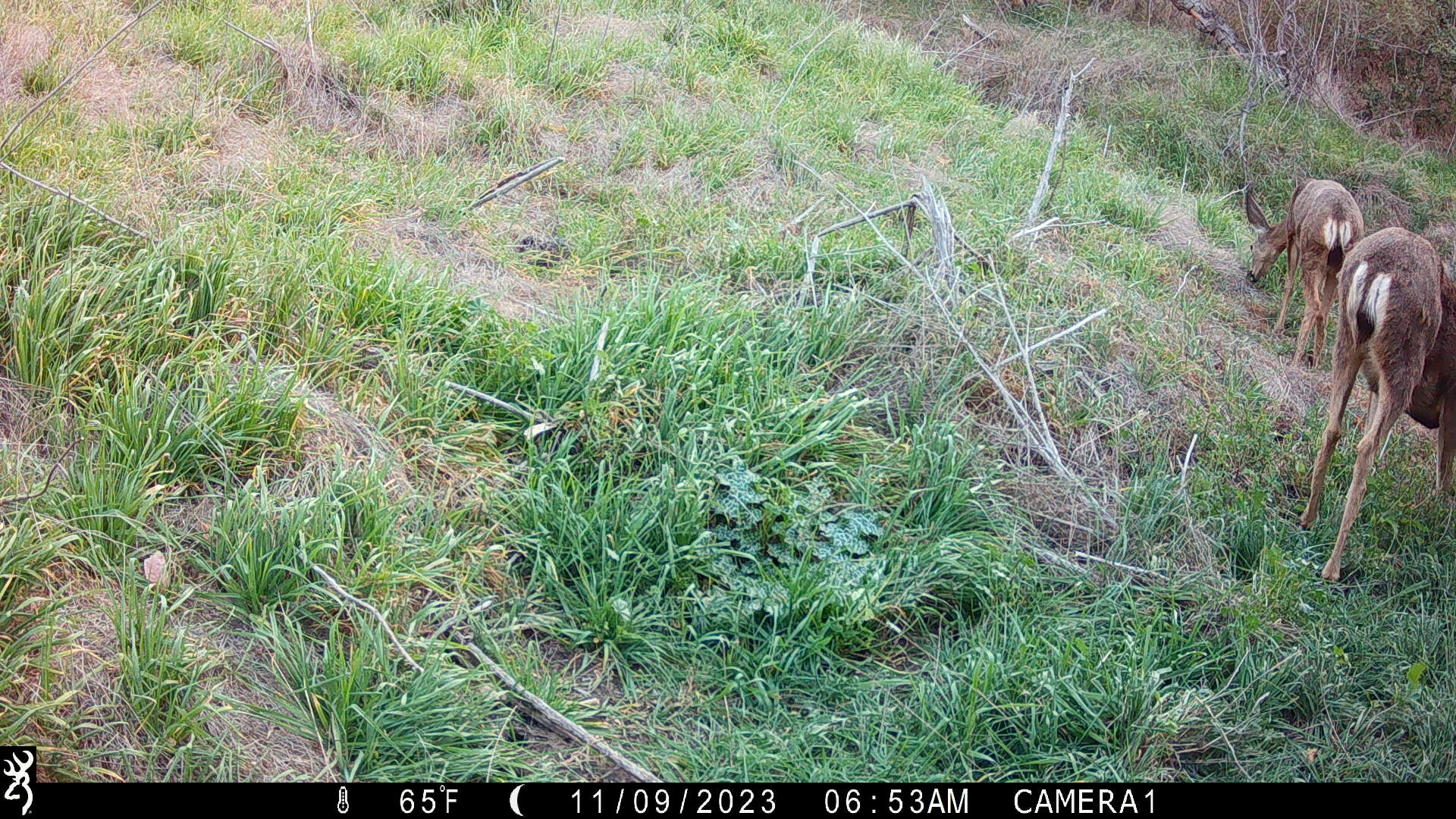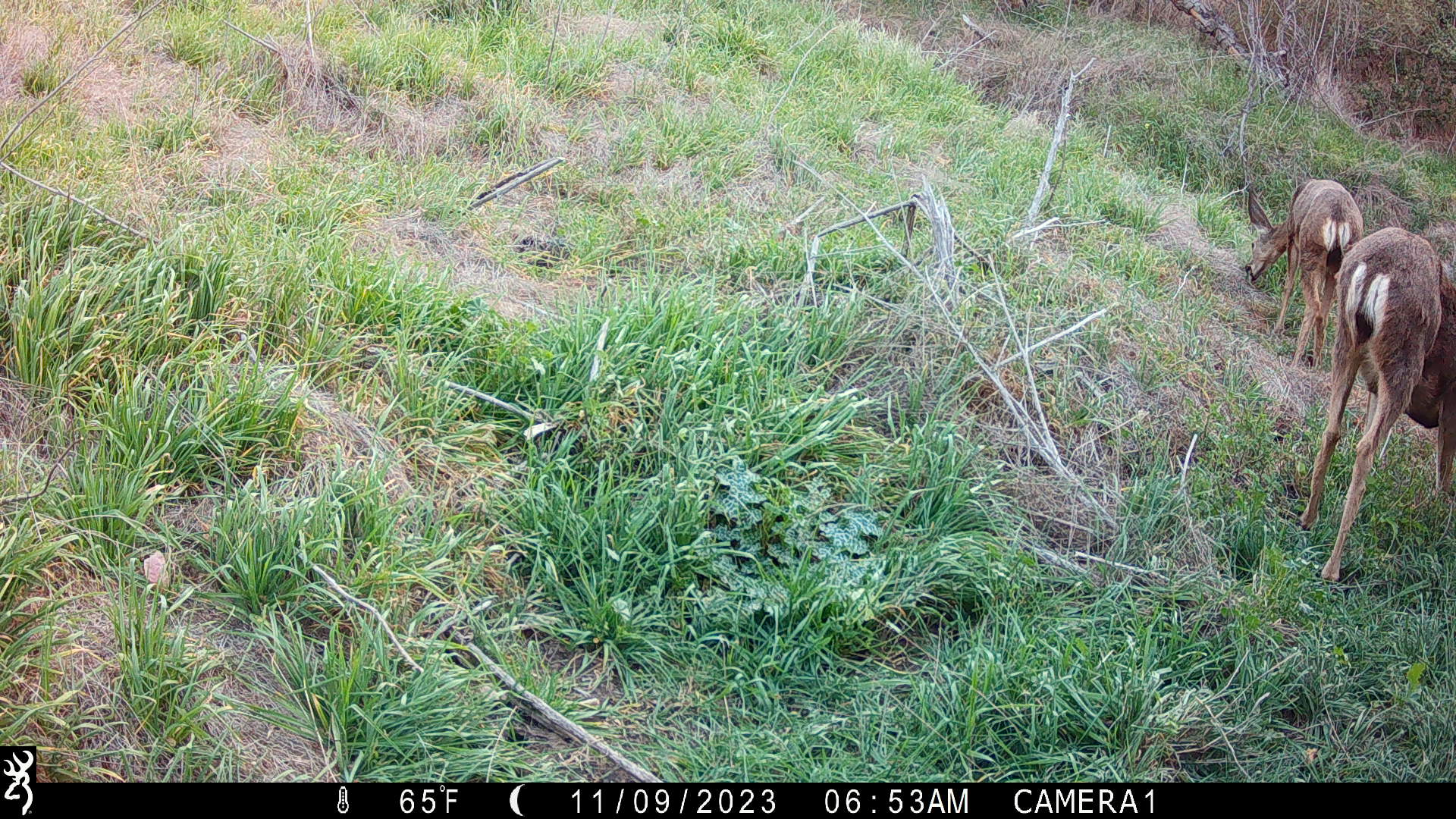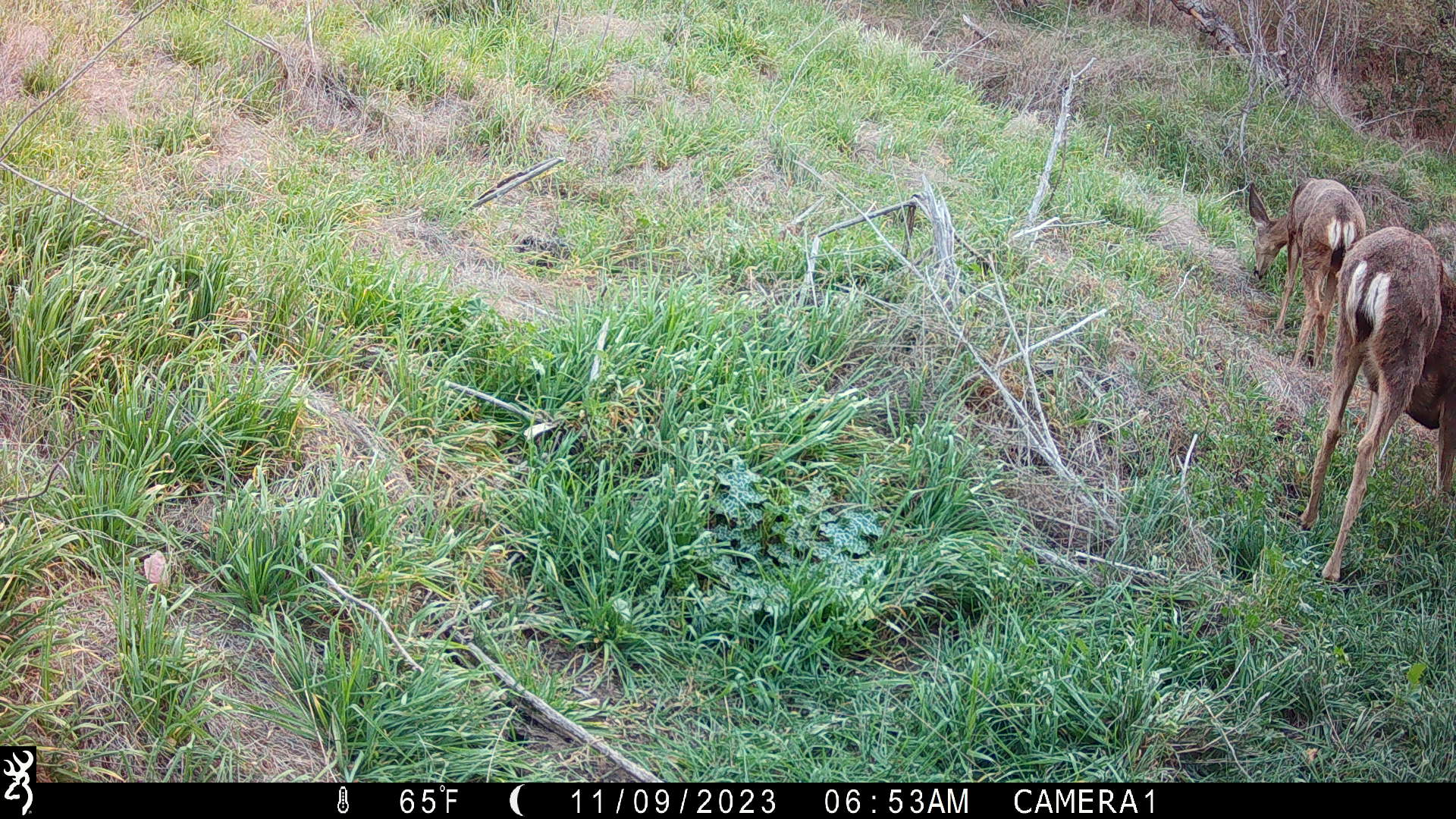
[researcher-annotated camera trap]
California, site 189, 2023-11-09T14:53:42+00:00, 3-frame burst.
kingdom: Animalia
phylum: Chordata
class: Mammalia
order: Artiodactyla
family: Cervidae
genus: Odocoileus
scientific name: Odocoileus hemionus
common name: mule deer